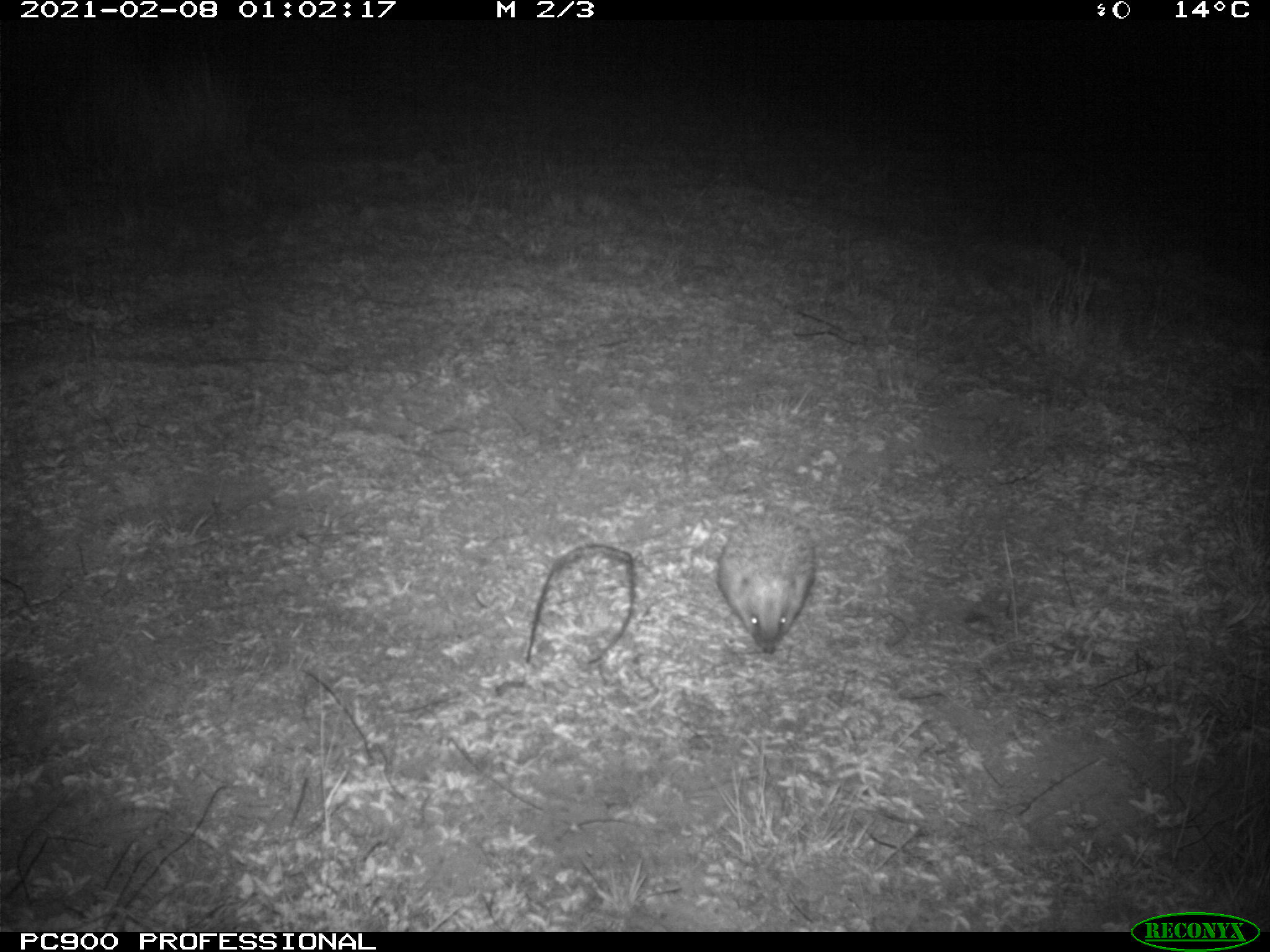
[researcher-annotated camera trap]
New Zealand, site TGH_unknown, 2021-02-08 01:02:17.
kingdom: Animalia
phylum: Chordata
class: Mammalia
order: Eulipotyphla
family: Erinaceidae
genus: Erinaceus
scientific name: Erinaceus europaeus europaeus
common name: european hedgehog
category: hedgehog